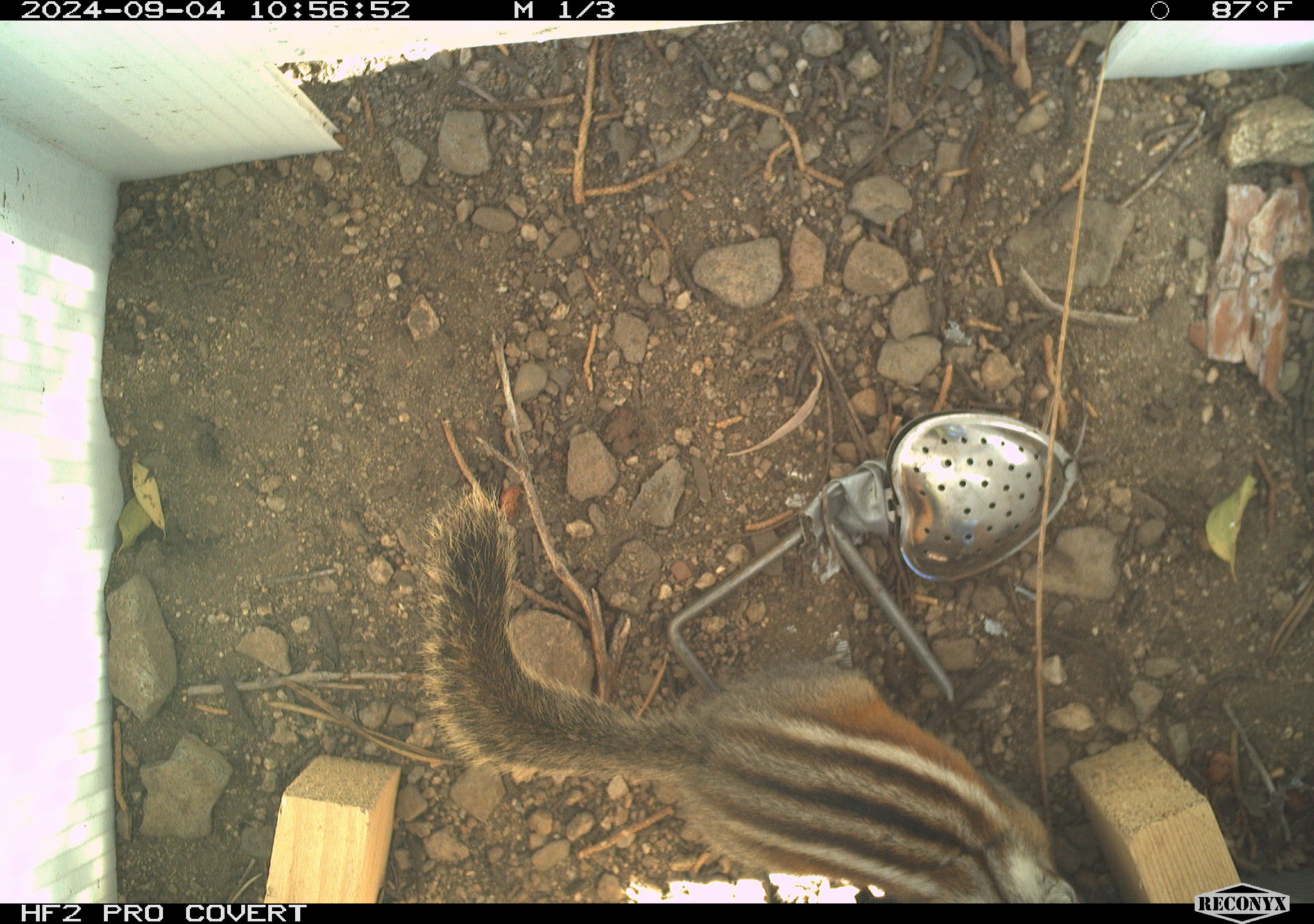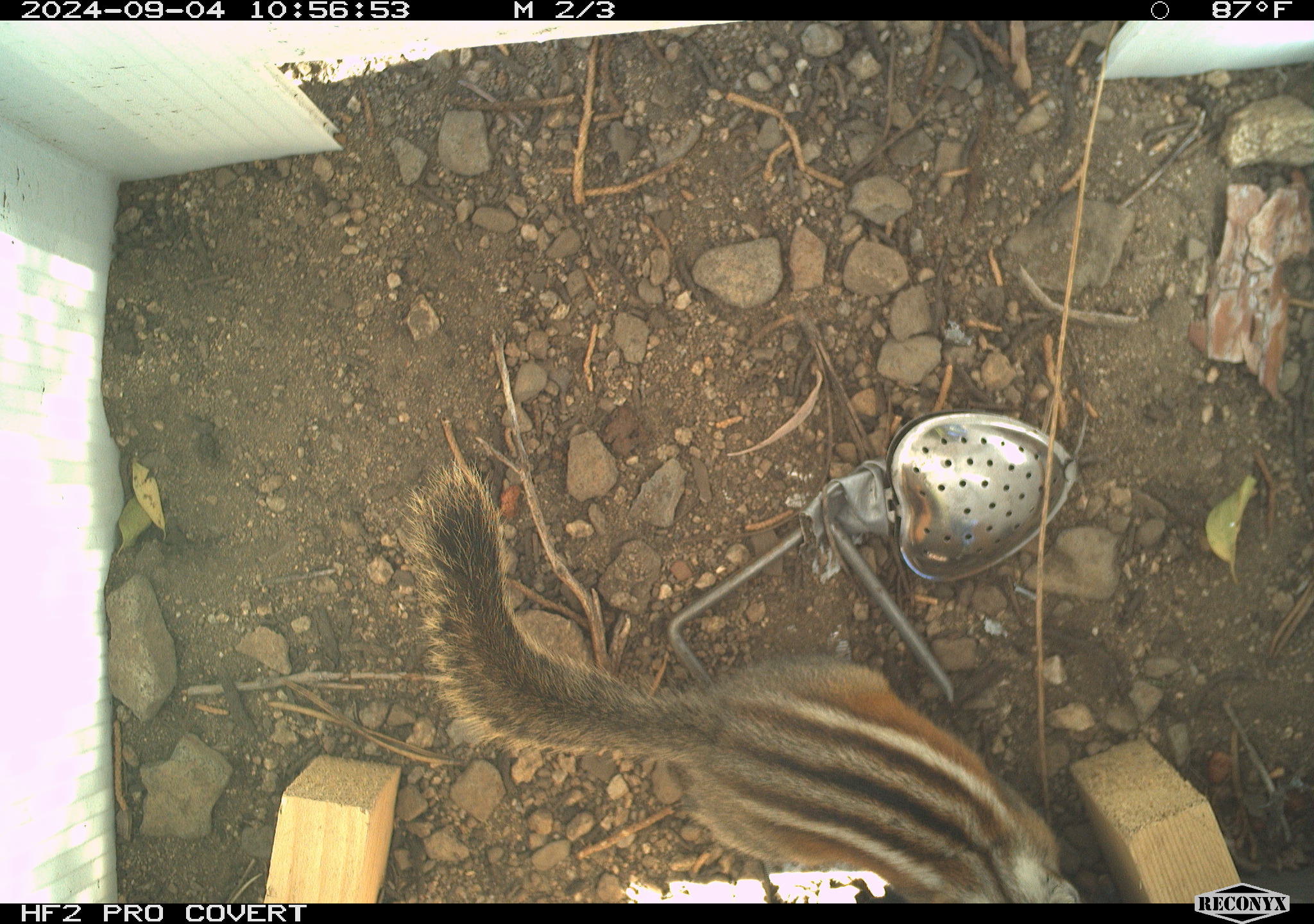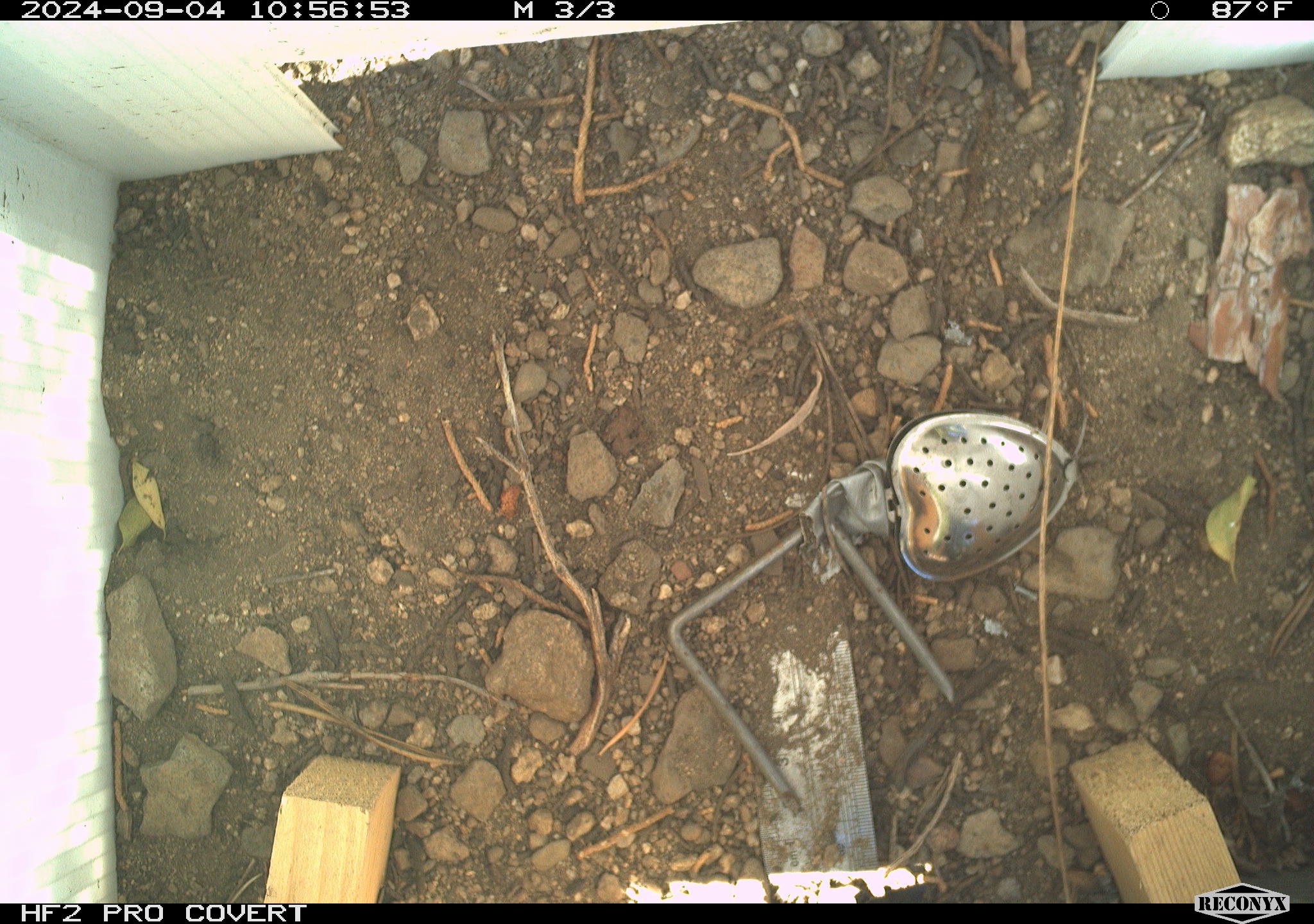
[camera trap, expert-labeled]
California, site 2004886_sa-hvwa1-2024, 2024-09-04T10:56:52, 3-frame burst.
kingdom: Animalia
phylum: Chordata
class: Mammalia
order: Rodentia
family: Sciuridae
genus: Neotamias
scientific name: Neotamias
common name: western chipmunks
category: neotamias species